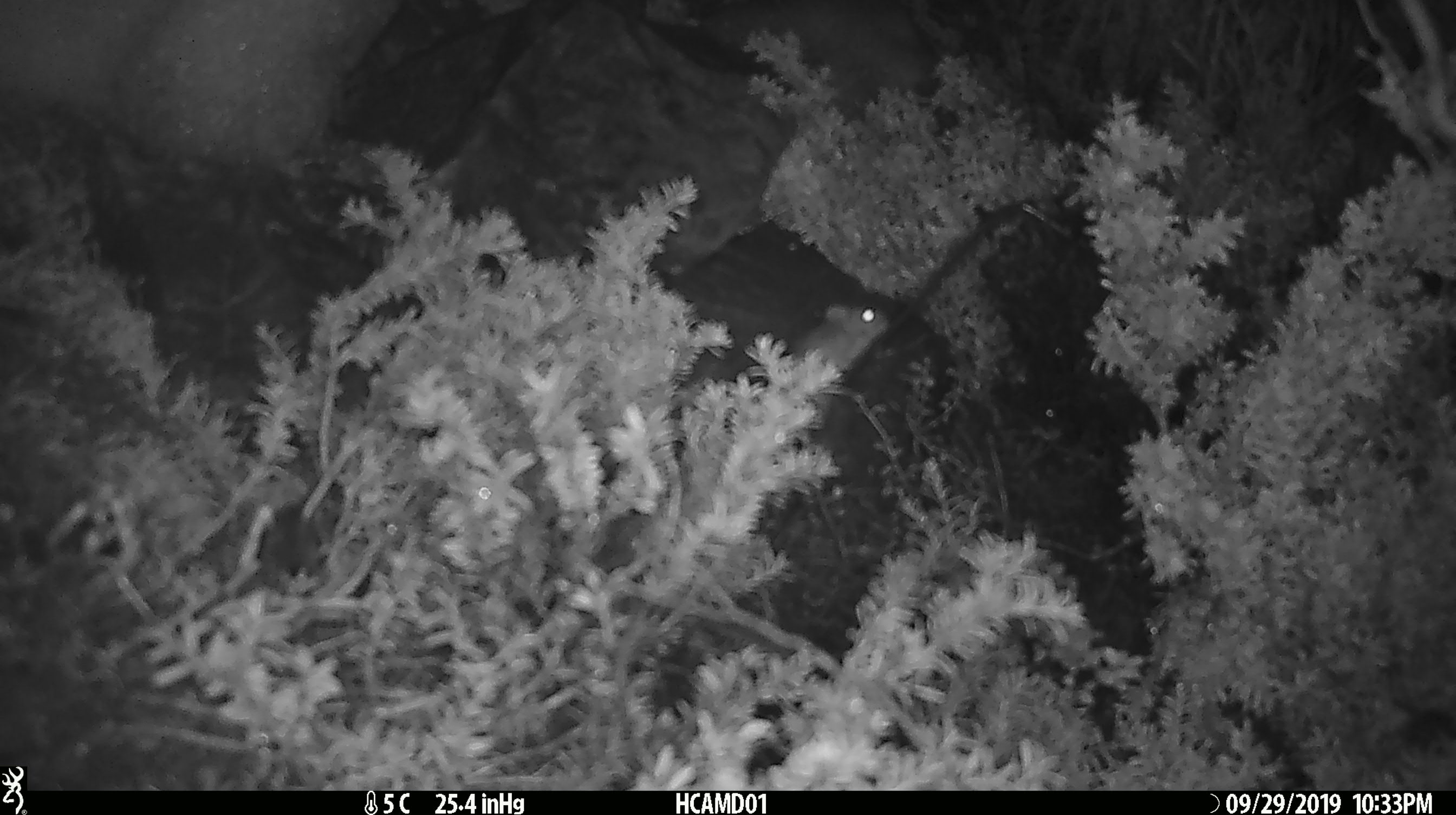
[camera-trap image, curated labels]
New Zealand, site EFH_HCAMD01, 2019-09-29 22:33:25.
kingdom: Animalia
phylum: Chordata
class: Mammalia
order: Rodentia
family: Muridae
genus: Mus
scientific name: Mus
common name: mouse